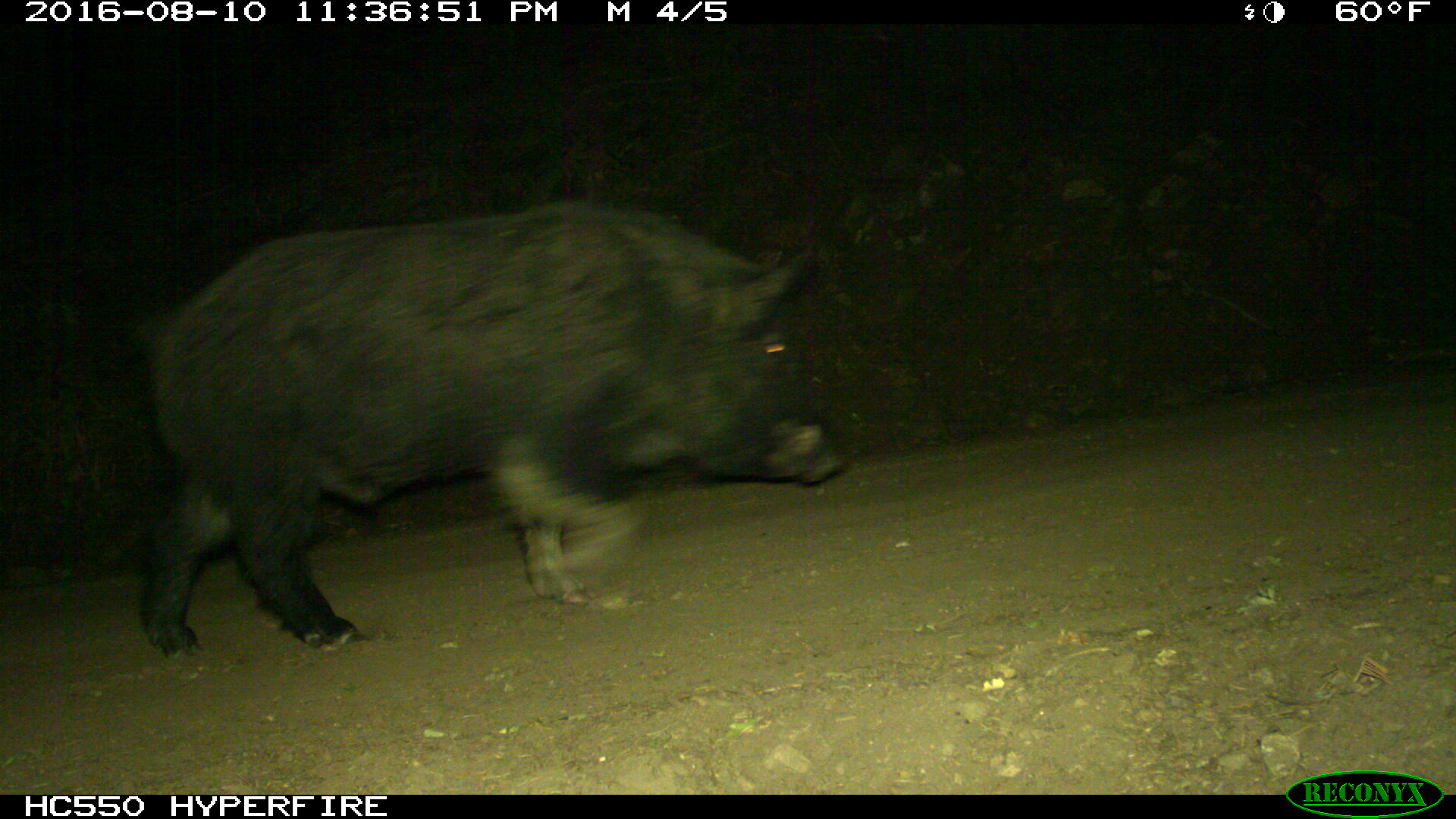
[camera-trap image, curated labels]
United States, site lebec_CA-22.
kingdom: Animalia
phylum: Chordata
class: Mammalia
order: Artiodactyla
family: Suidae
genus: Sus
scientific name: Sus scrofa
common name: wild boar